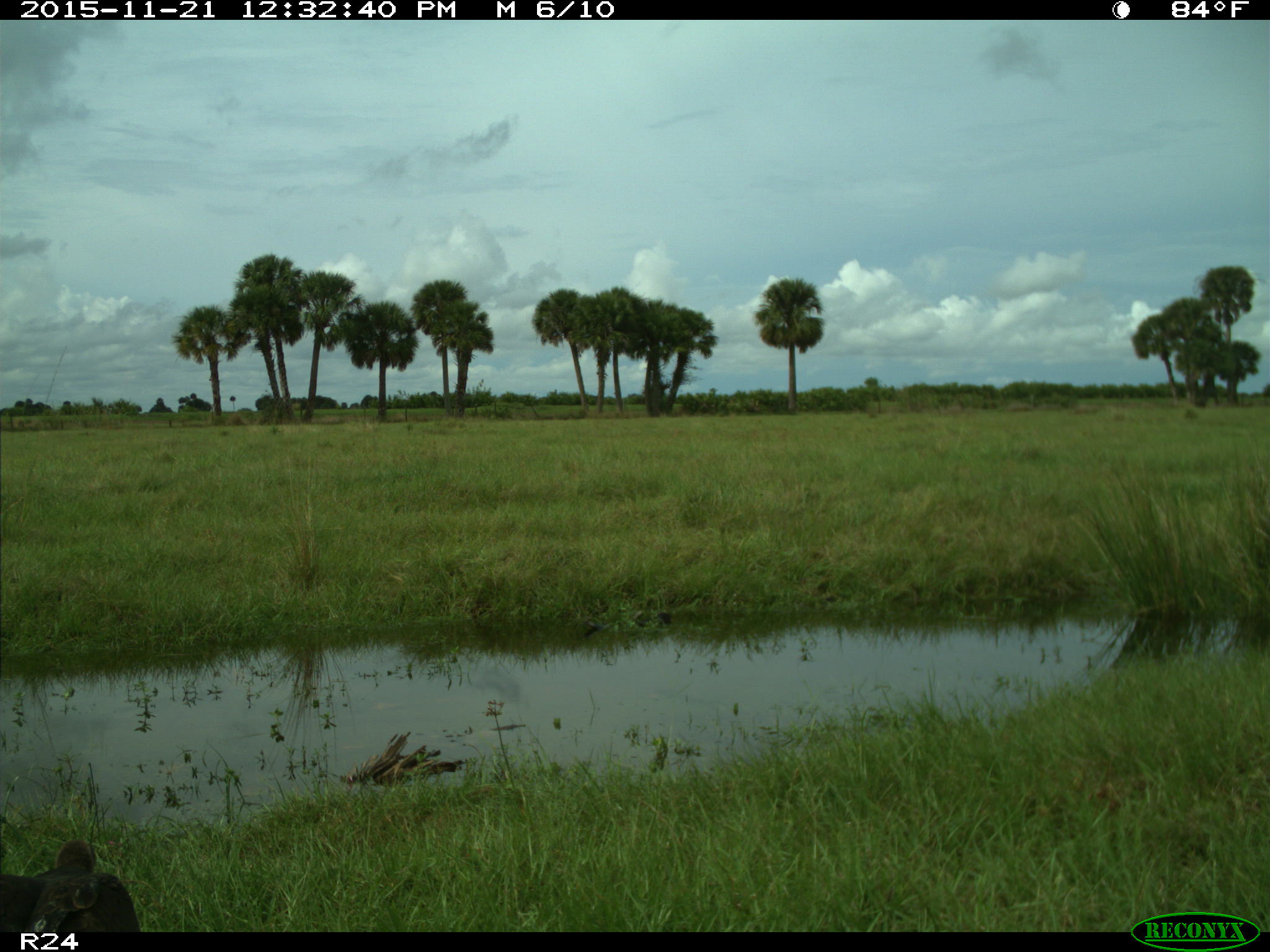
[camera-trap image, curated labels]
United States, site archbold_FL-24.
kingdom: Animalia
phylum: Chordata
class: Aves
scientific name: Aves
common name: birds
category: unidentified bird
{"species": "unidentified bird (birds) (Aves)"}